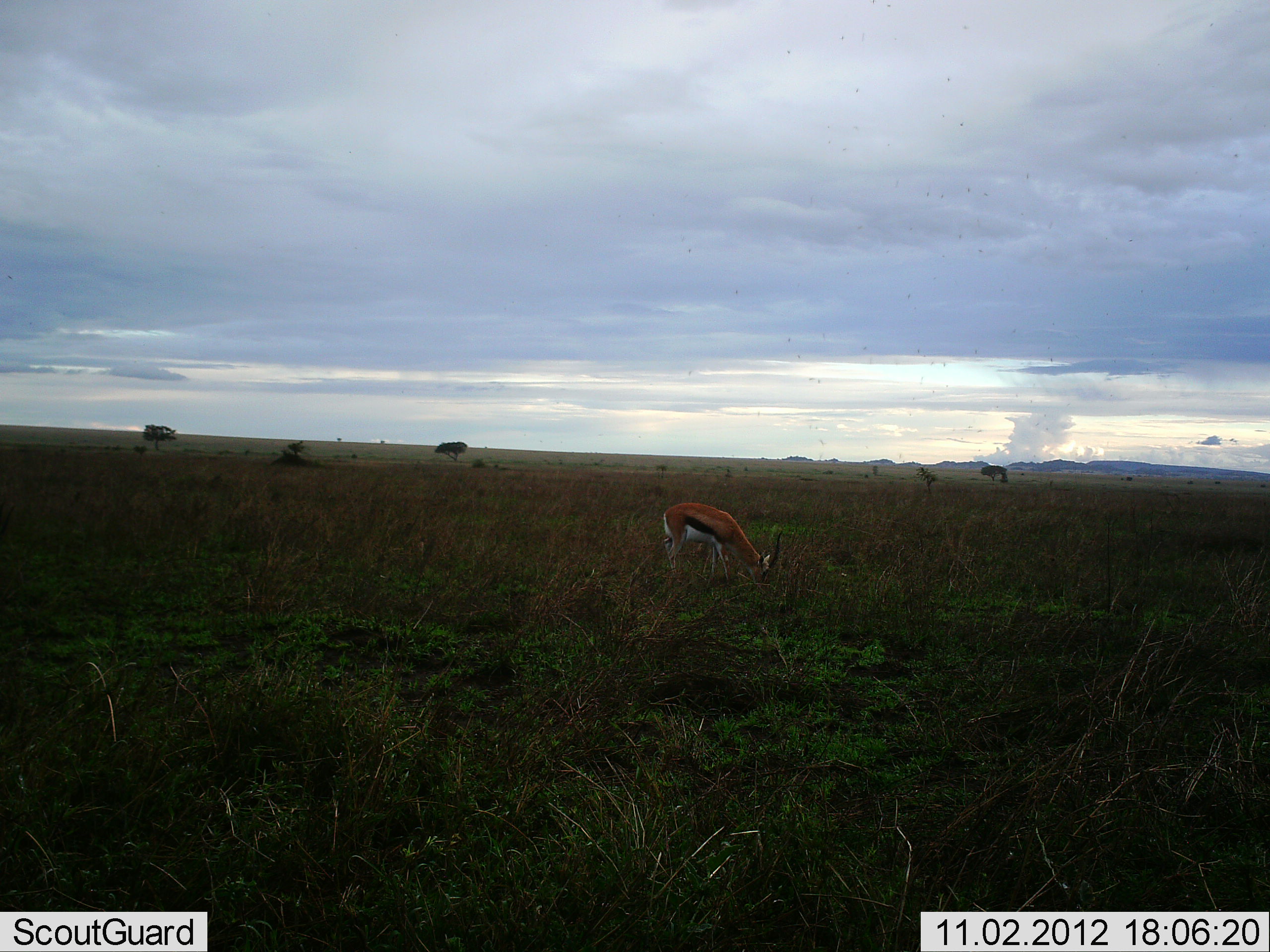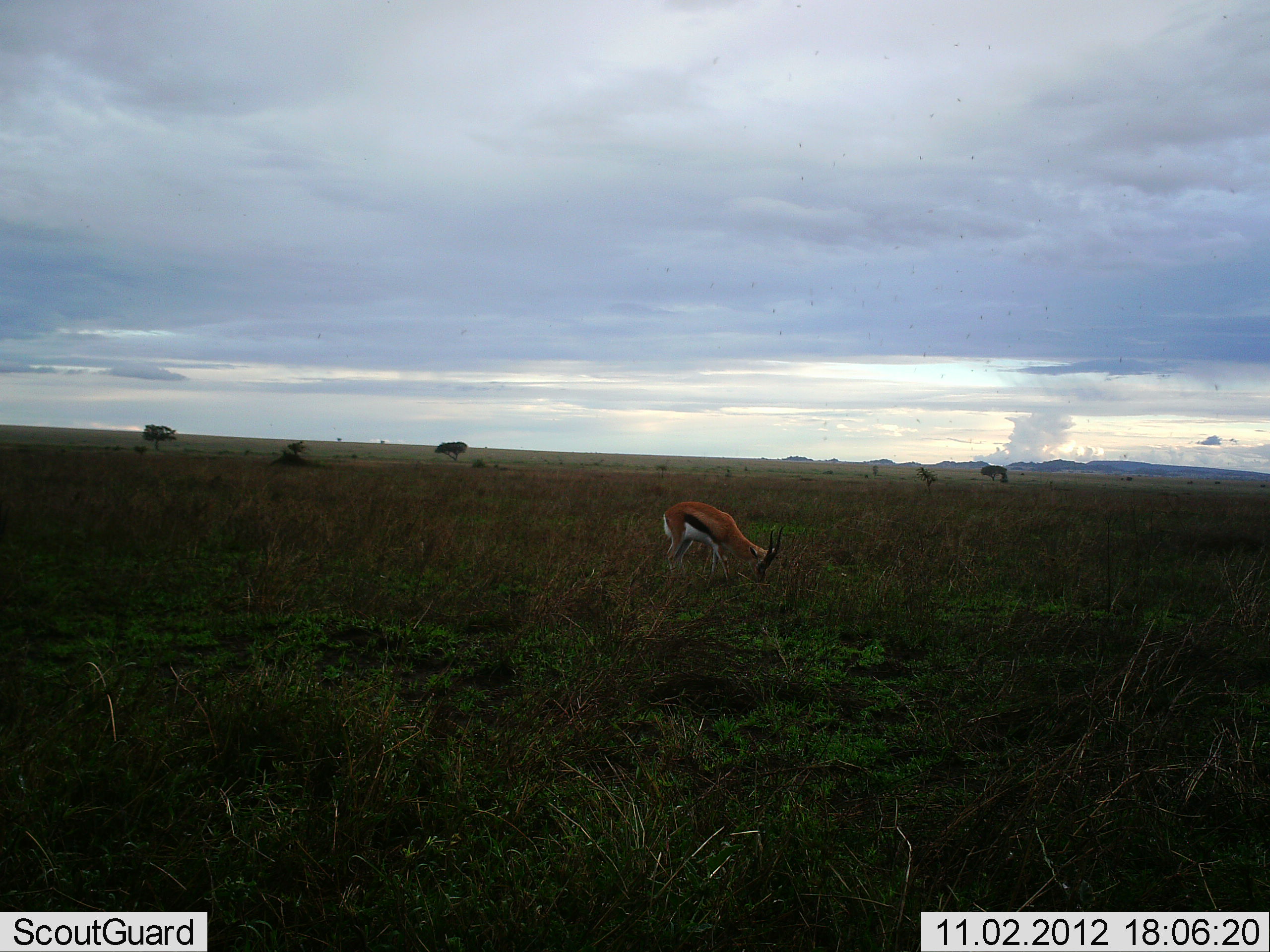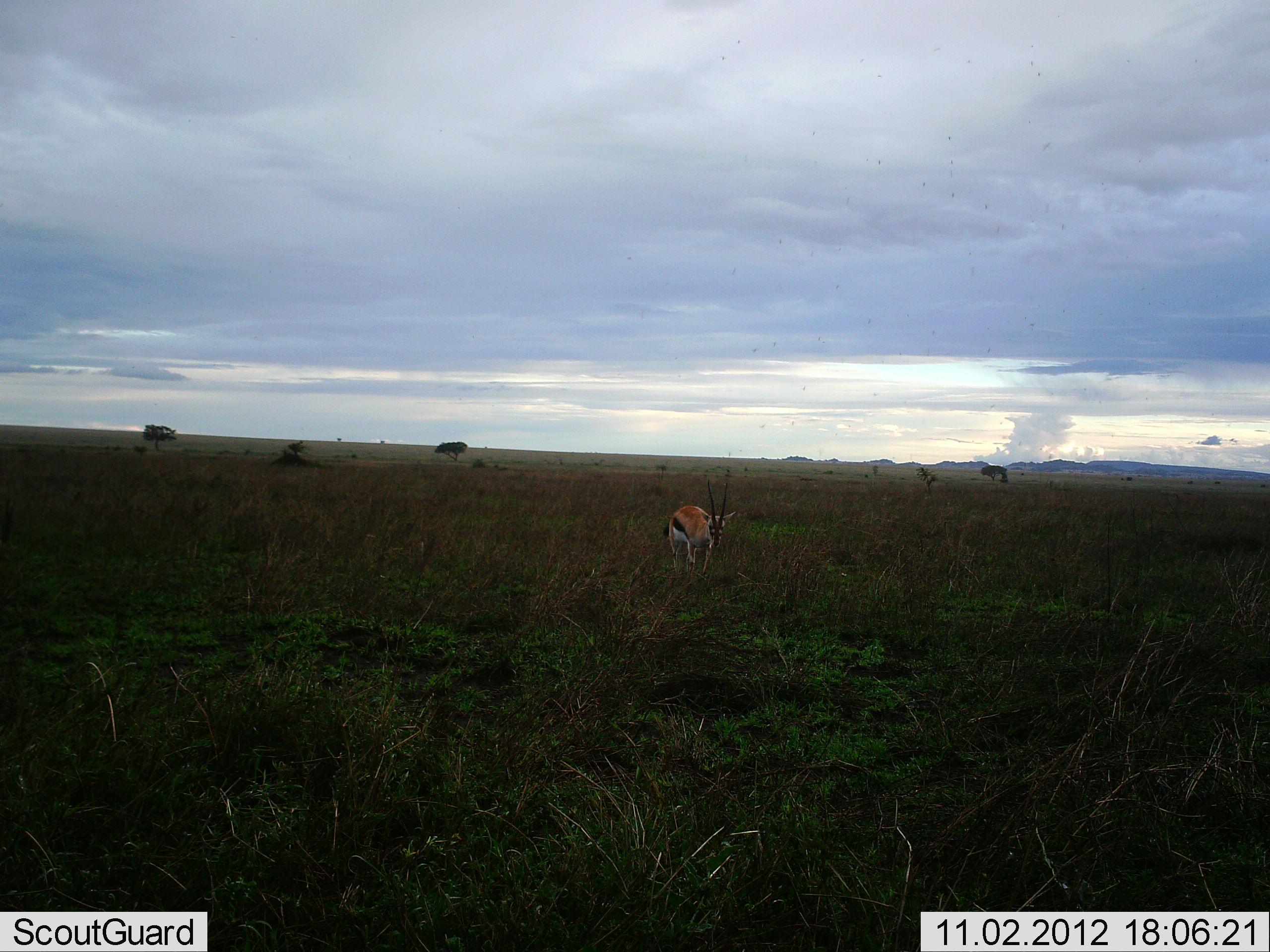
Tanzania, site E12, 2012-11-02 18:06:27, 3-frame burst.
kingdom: Animalia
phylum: Chordata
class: Mammalia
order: Artiodactyla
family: Bovidae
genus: Eudorcas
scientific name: Eudorcas thomsonii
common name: thomson's gazelle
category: gazellethomsons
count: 1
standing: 0%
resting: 0%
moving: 0%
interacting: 0%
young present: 0%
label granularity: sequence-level